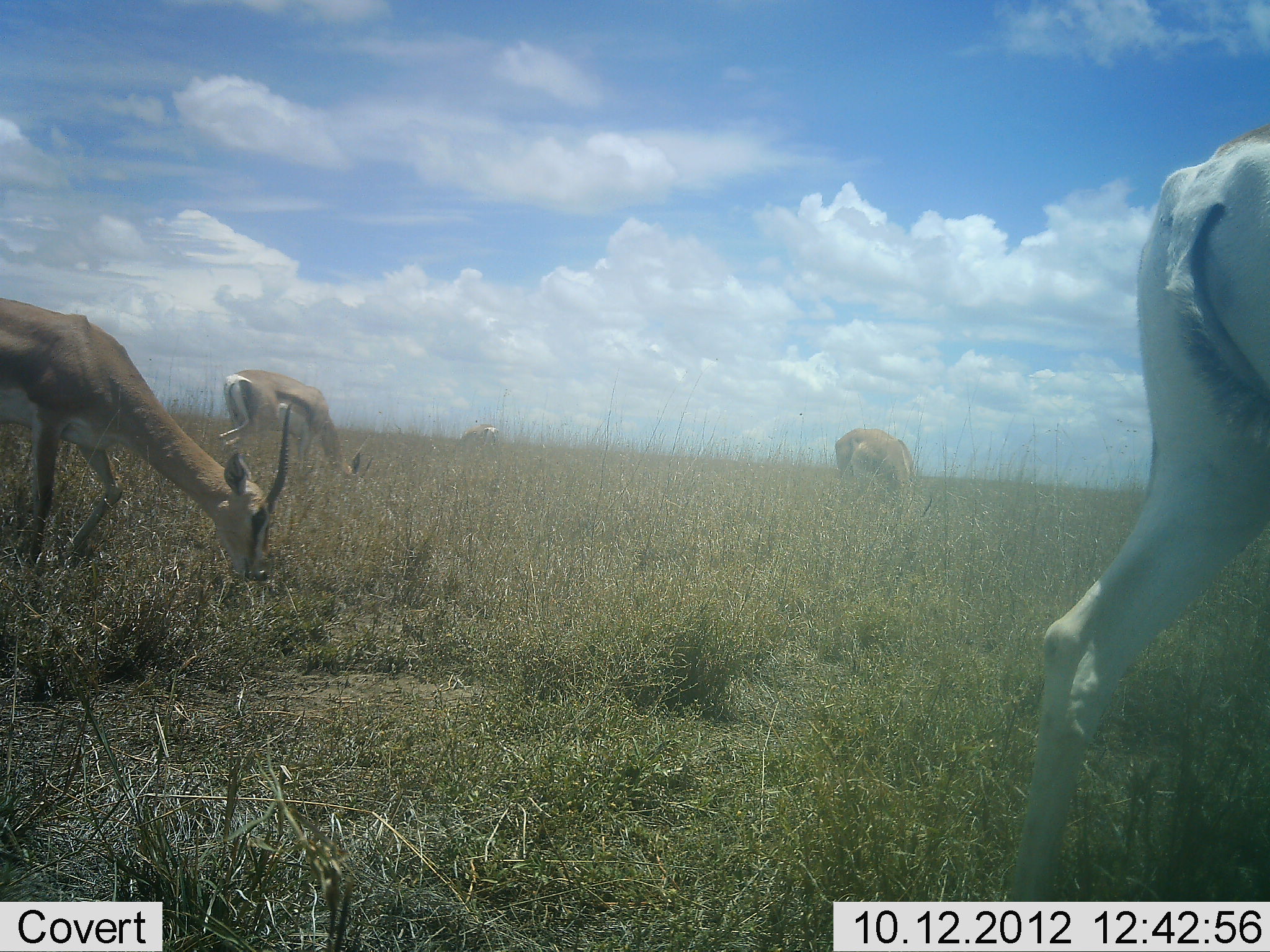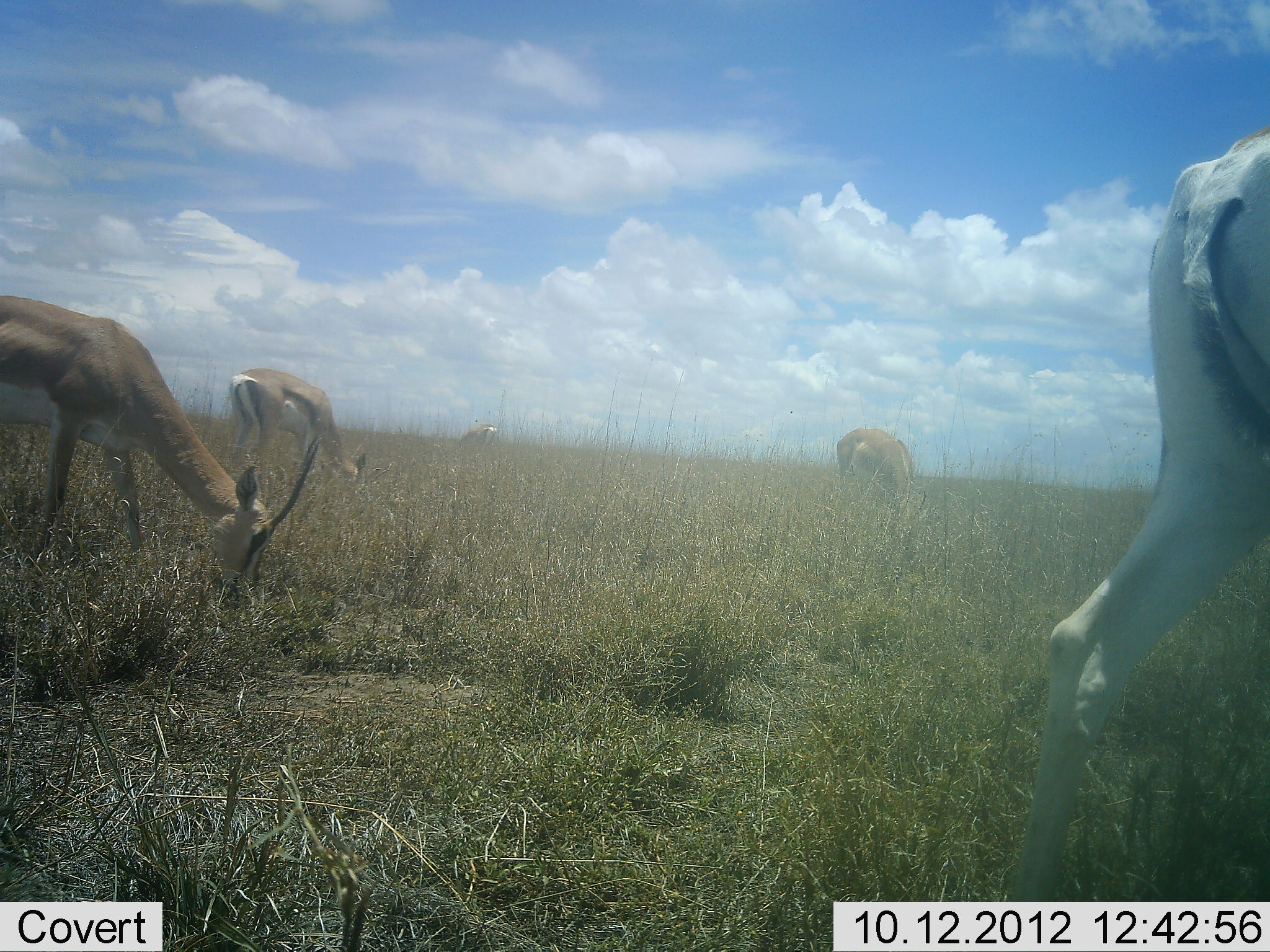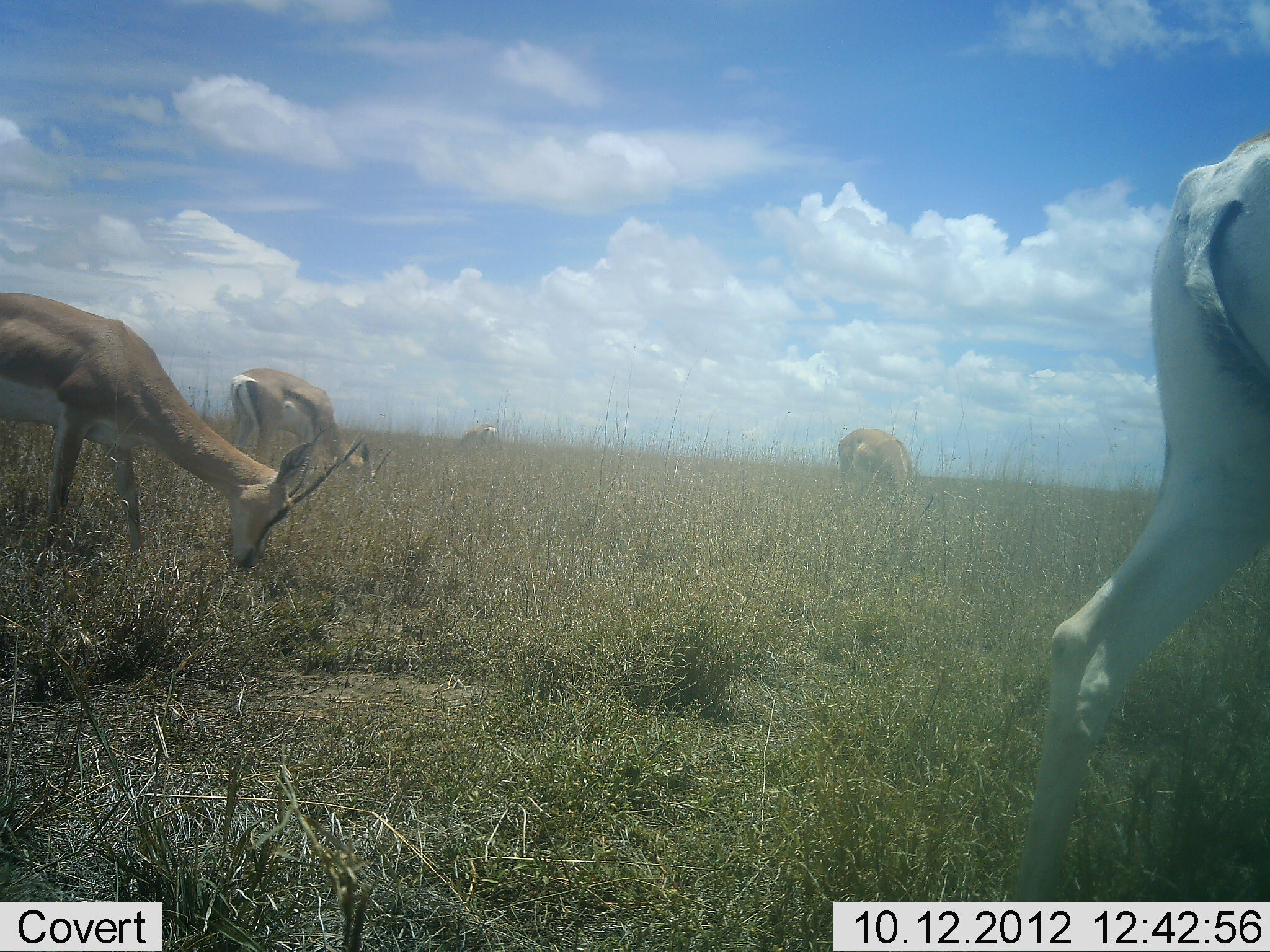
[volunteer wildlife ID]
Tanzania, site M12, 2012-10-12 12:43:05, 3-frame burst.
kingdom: Animalia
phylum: Chordata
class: Mammalia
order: Artiodactyla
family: Bovidae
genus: Eudorcas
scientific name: Eudorcas thomsonii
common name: thomson's gazelle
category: gazellethomsons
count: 4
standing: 38%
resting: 0%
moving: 15%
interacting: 0%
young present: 0%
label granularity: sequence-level